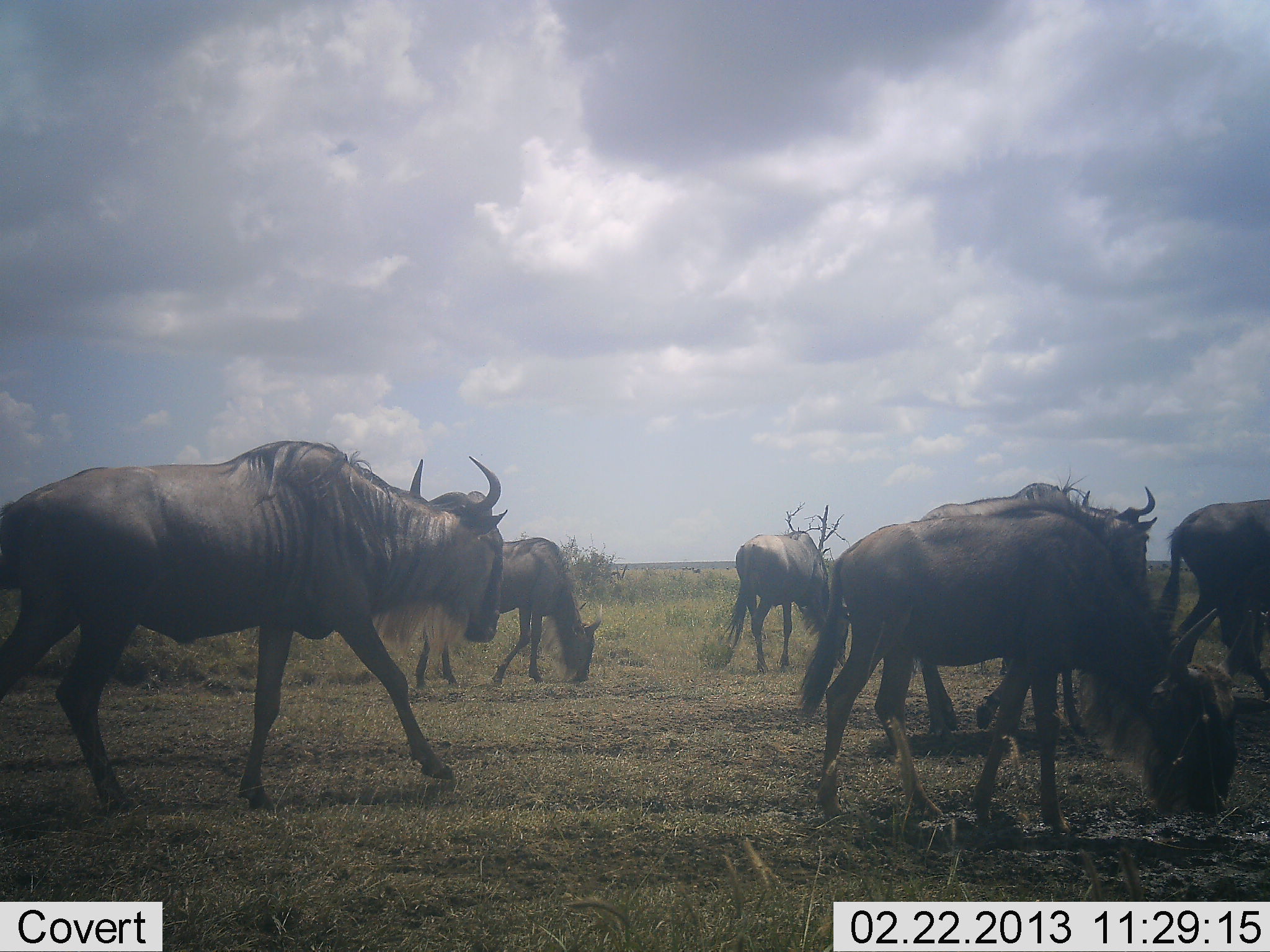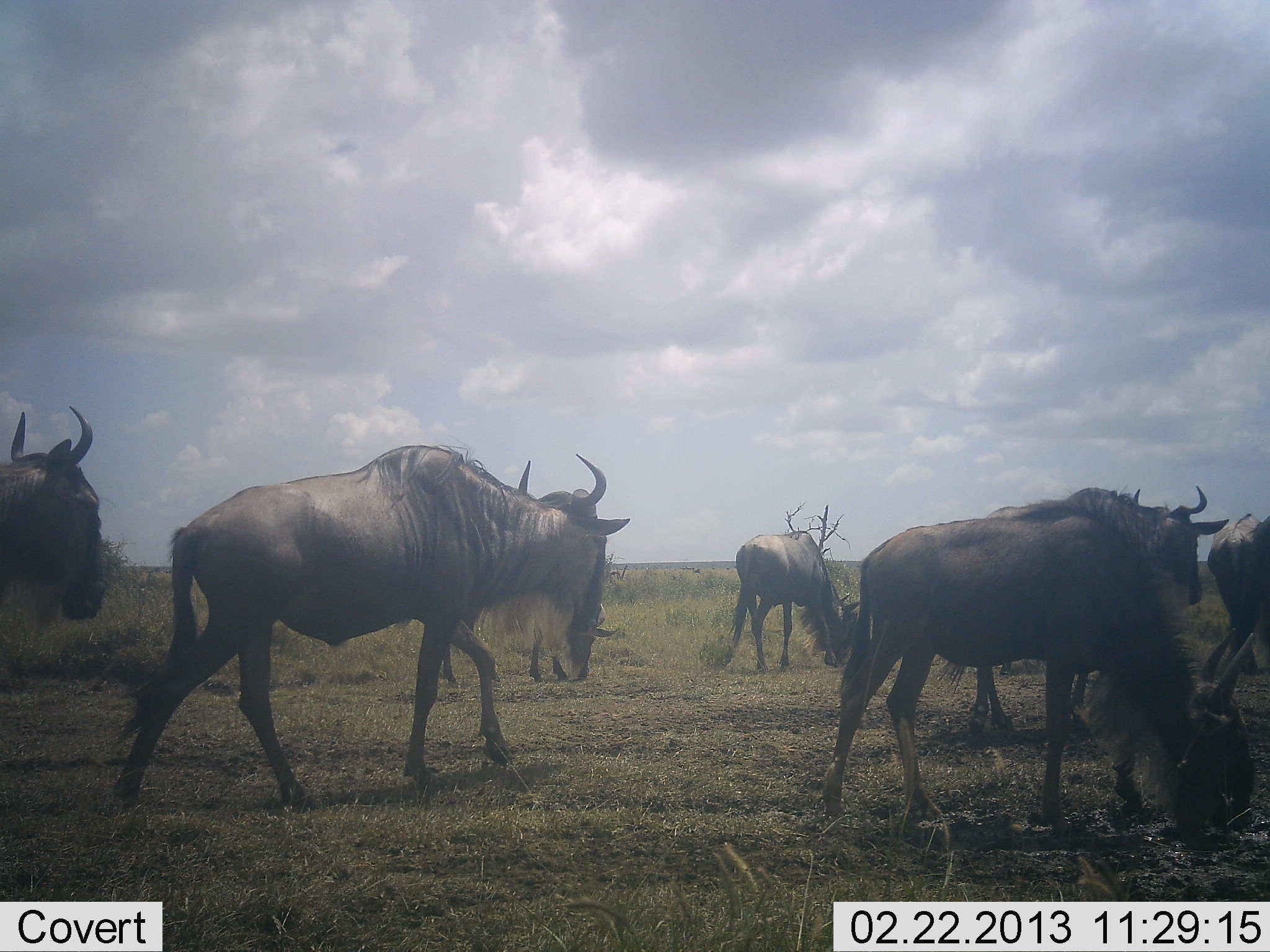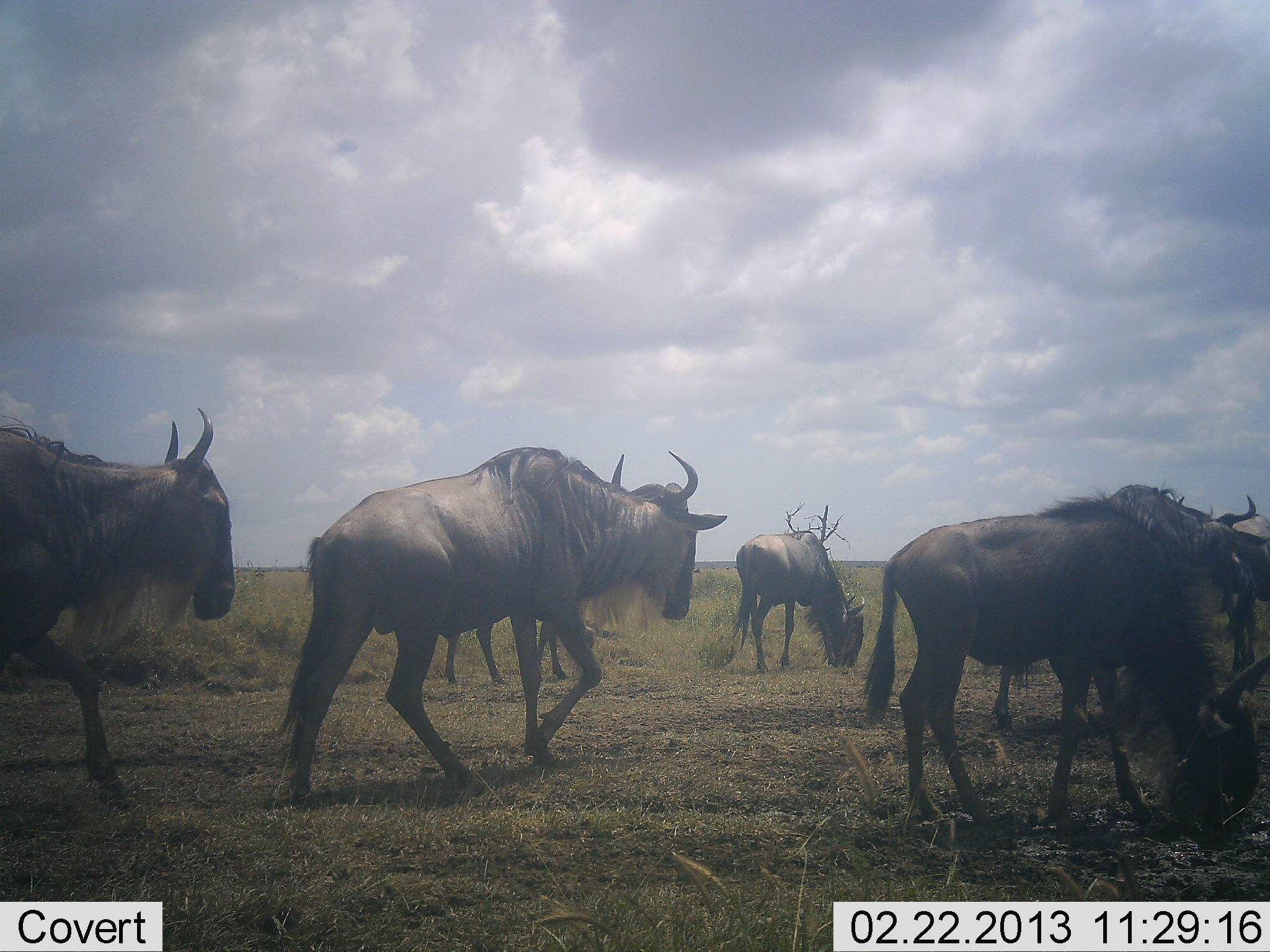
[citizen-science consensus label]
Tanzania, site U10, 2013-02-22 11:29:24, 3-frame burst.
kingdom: Animalia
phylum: Chordata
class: Mammalia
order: Artiodactyla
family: Bovidae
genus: Connochaetes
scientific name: Connochaetes taurinus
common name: blue wildebeest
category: wildebeest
Wildebeest (blue wildebeest) (Connochaetes taurinus), count 7. Behavior (volunteer vote fractions): standing 20%, resting 5%, moving 100%, interacting 0%. Young present (vote fraction): 0%. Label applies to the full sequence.